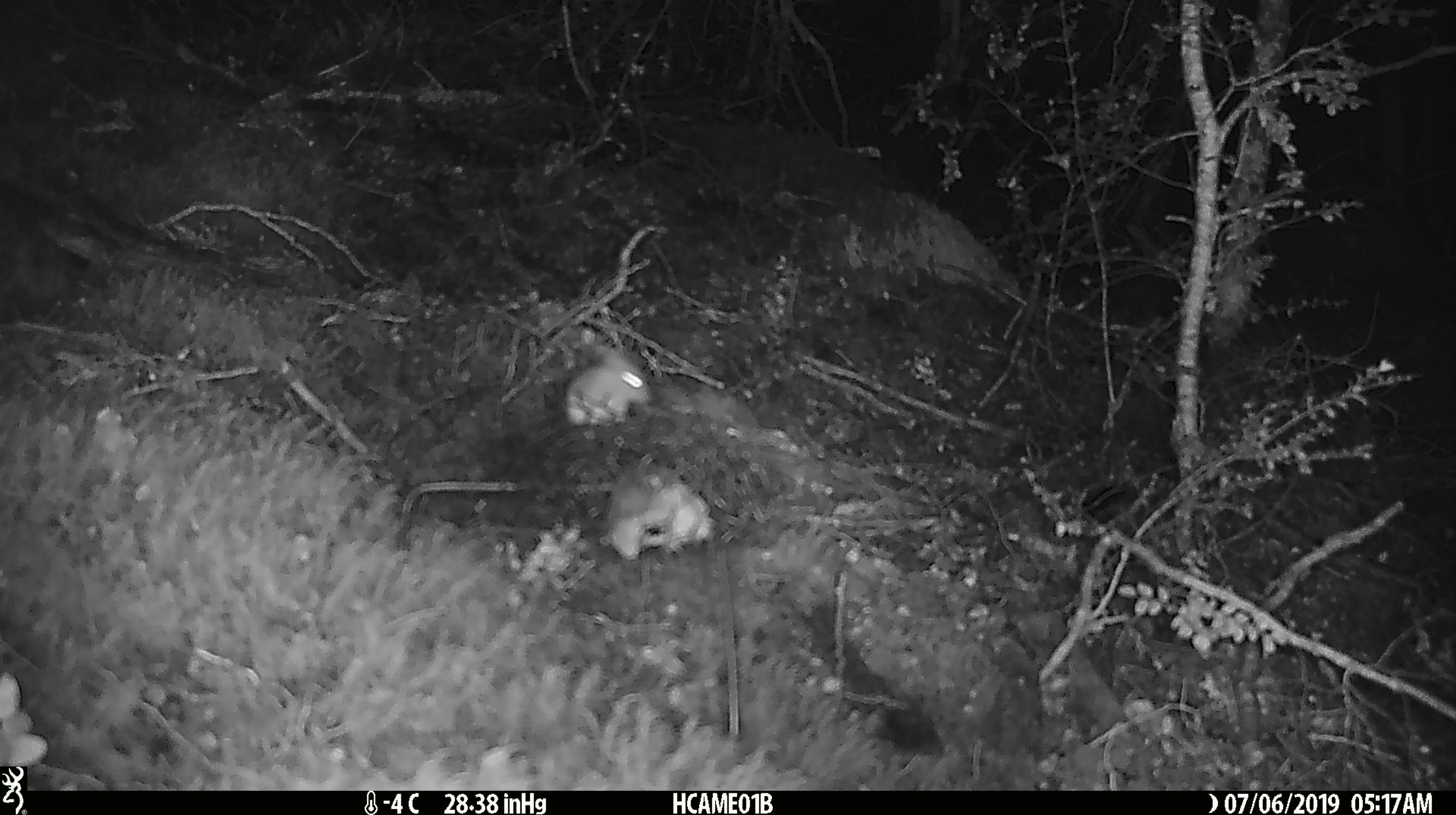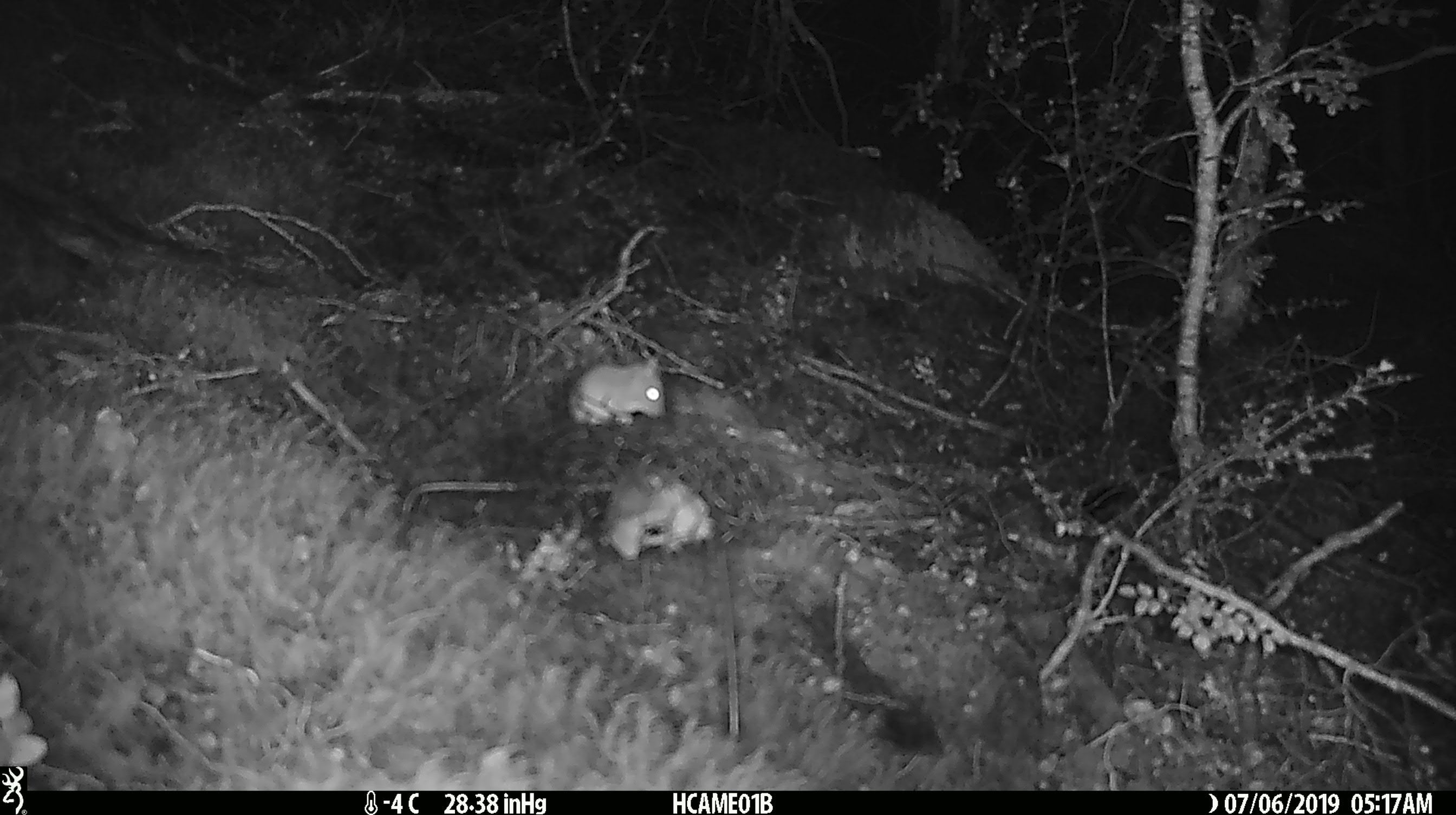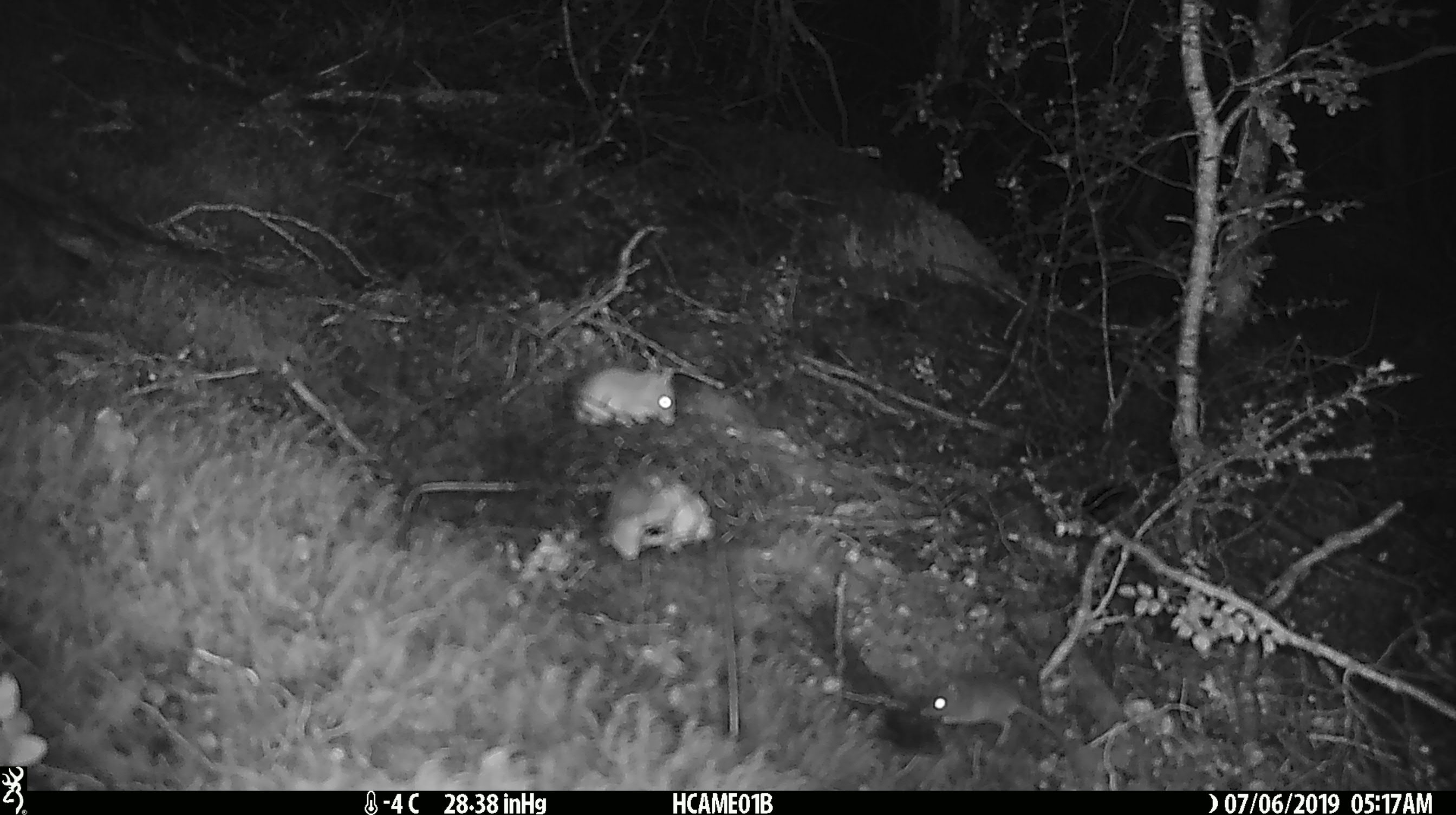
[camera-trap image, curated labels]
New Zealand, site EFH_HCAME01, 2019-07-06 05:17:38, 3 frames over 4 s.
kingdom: Animalia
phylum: Chordata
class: Mammalia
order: Rodentia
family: Muridae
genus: Mus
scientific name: Mus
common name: mouse